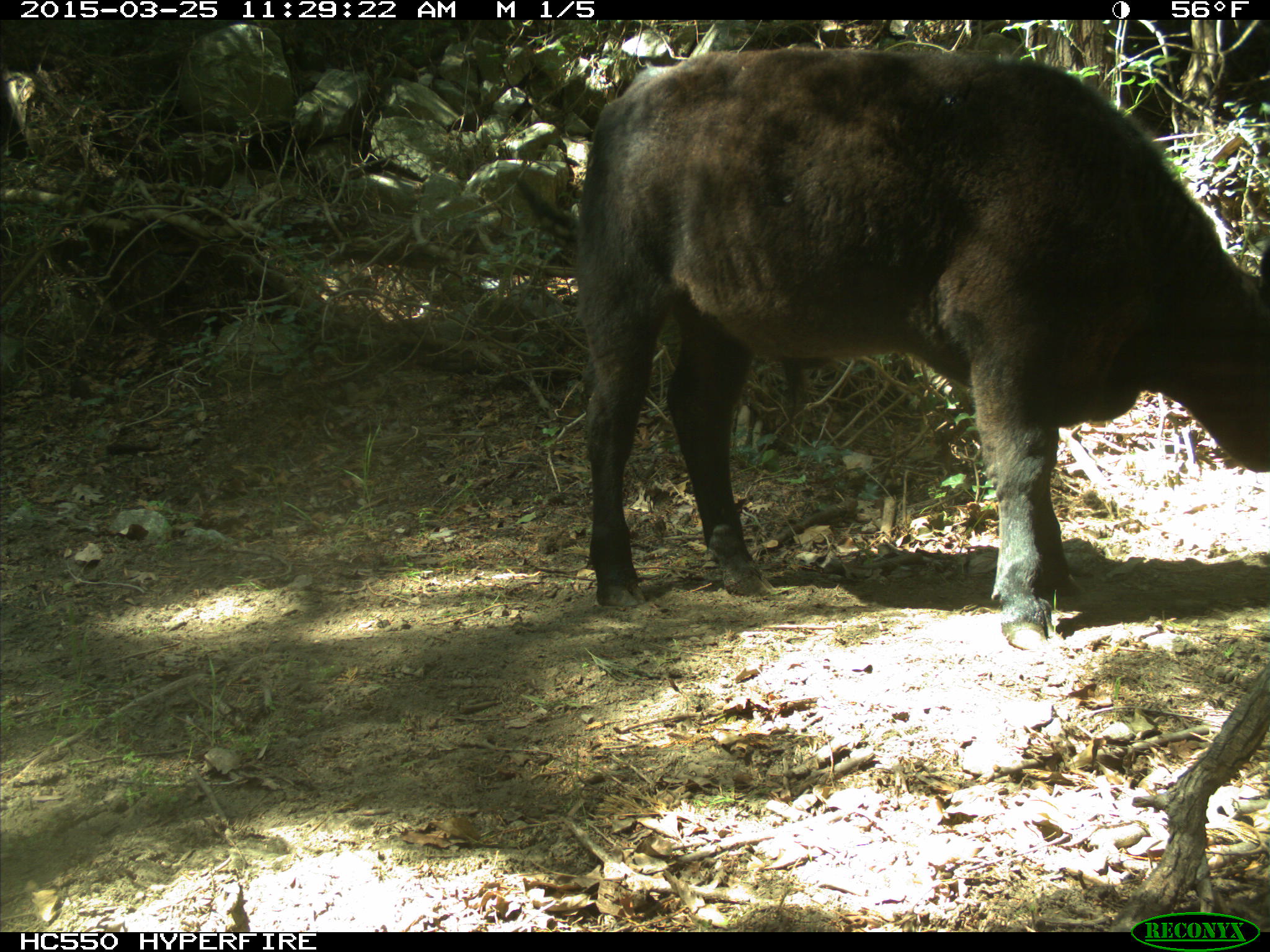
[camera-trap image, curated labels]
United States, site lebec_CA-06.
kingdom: Animalia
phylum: Chordata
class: Mammalia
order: Artiodactyla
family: Bovidae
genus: Bos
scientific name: Bos taurus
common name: domestic cow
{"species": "Bos taurus (domestic cow)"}